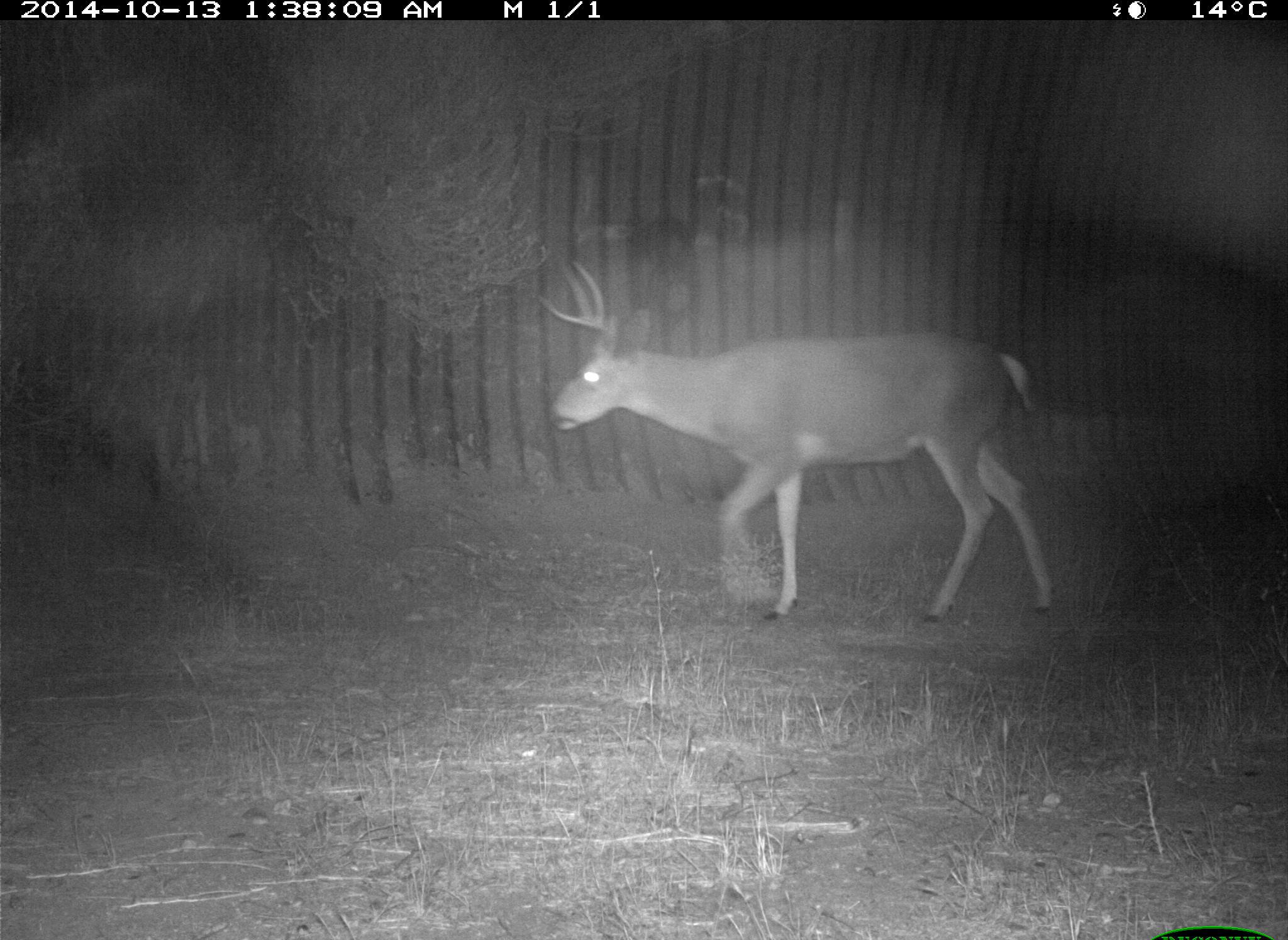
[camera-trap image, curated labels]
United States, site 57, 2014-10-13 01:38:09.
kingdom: Animalia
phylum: Chordata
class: Mammalia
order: Artiodactyla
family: Cervidae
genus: Odocoileus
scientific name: Odocoileus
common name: deer